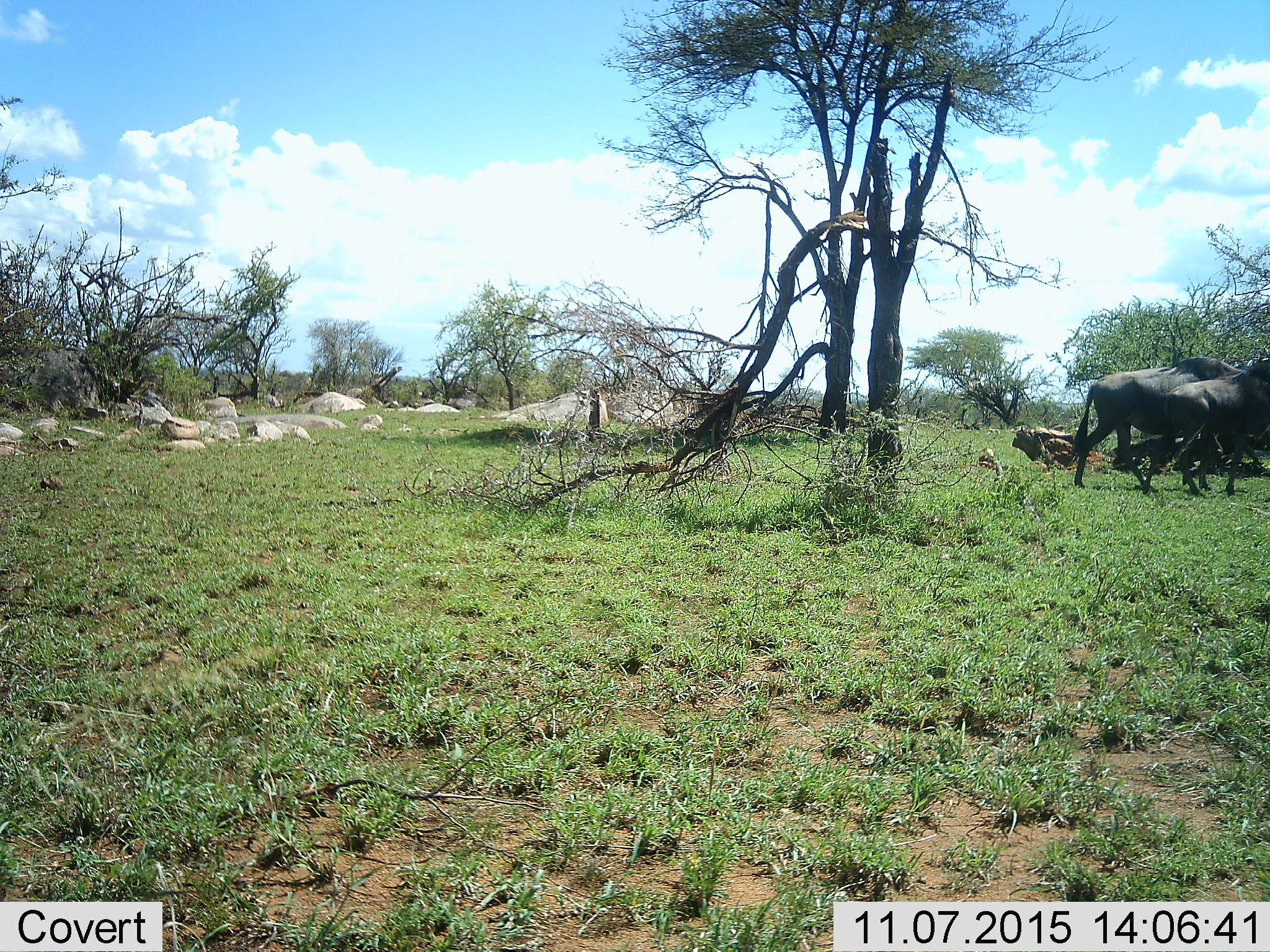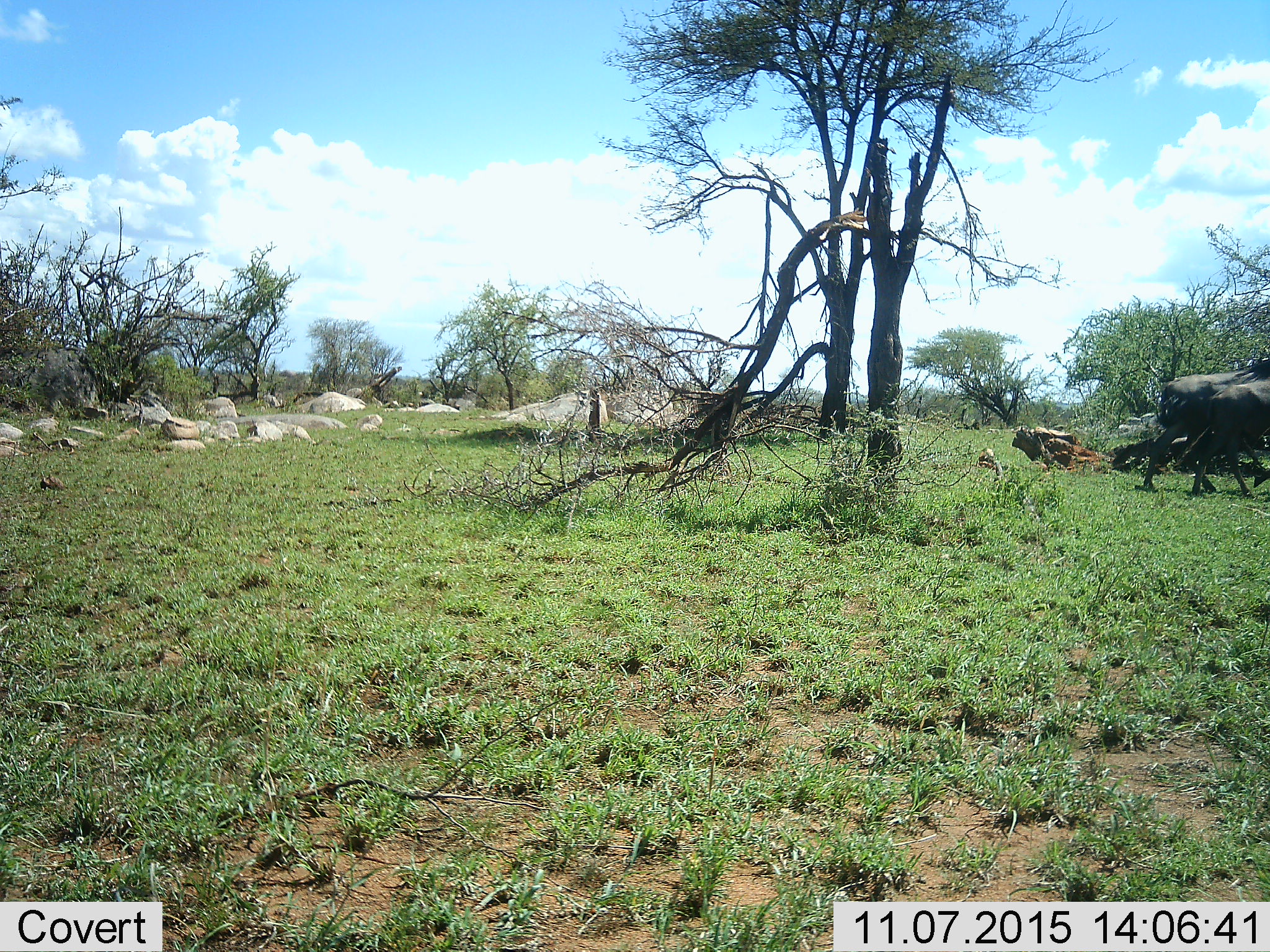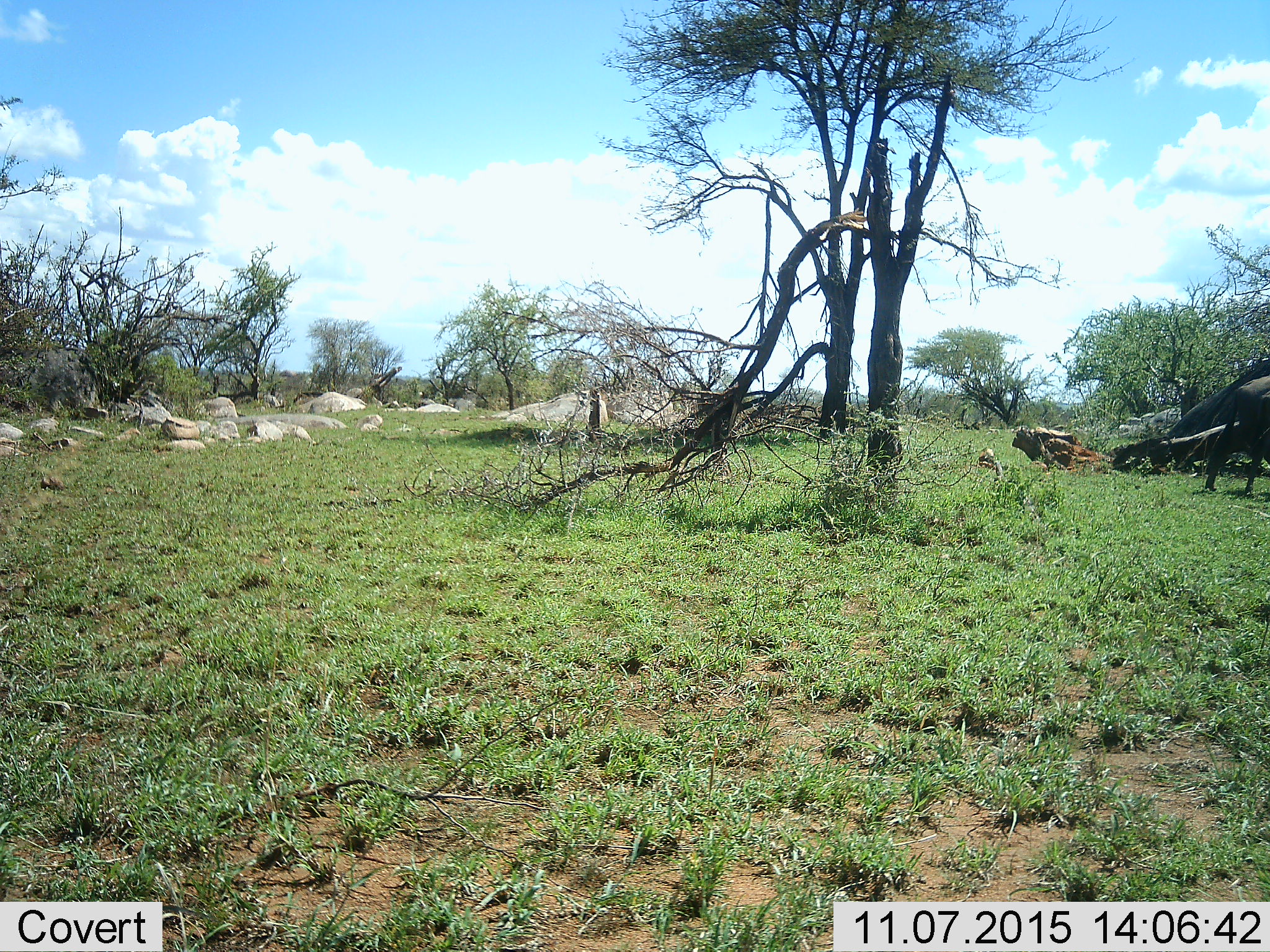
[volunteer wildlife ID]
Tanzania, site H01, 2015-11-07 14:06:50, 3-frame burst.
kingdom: Animalia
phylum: Chordata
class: Mammalia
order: Artiodactyla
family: Bovidae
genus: Connochaetes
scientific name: Connochaetes taurinus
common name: blue wildebeest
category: wildebeest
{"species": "wildebeest (blue wildebeest) (Connochaetes taurinus)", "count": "2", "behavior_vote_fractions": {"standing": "0%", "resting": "0%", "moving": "100%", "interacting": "0%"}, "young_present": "14%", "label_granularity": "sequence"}